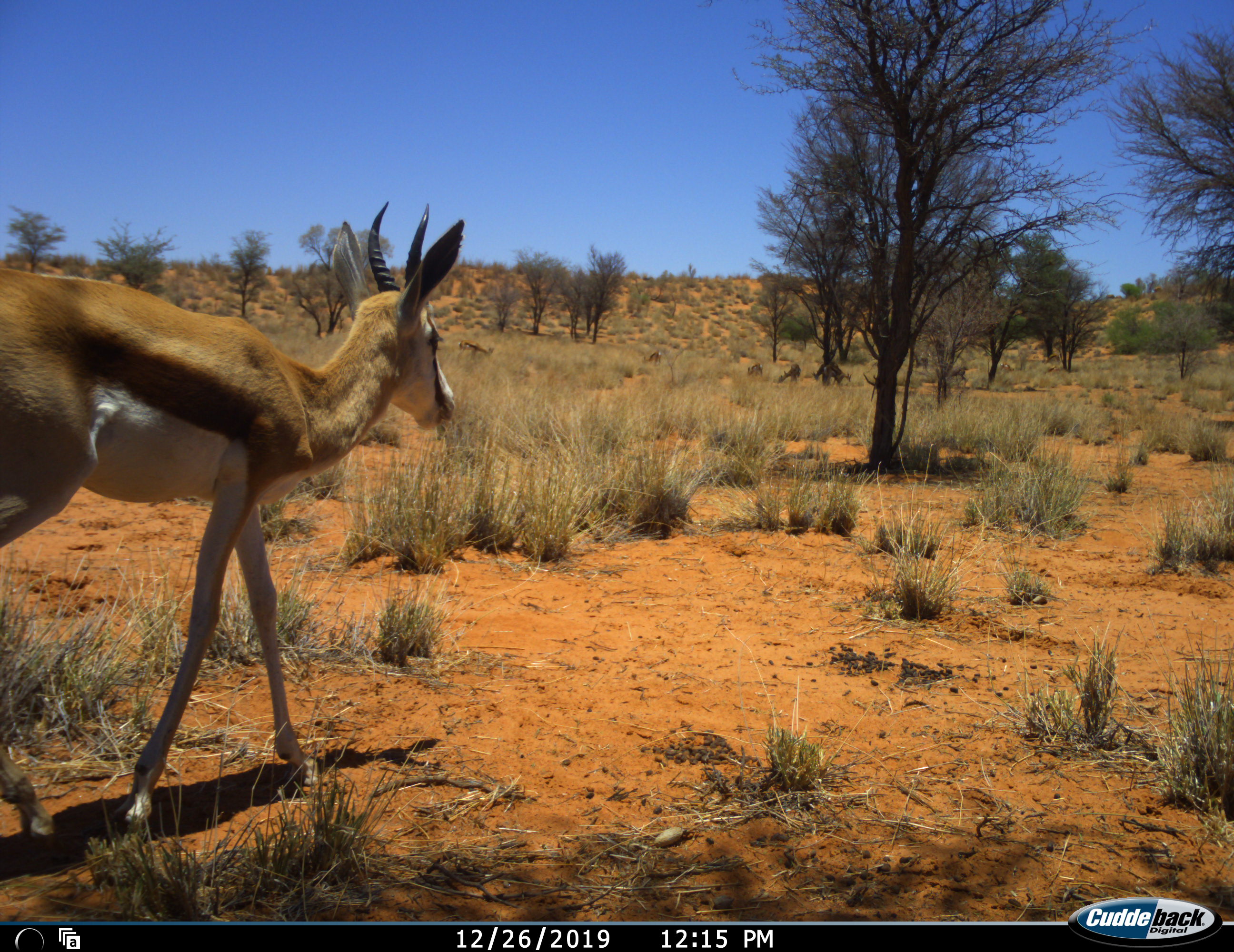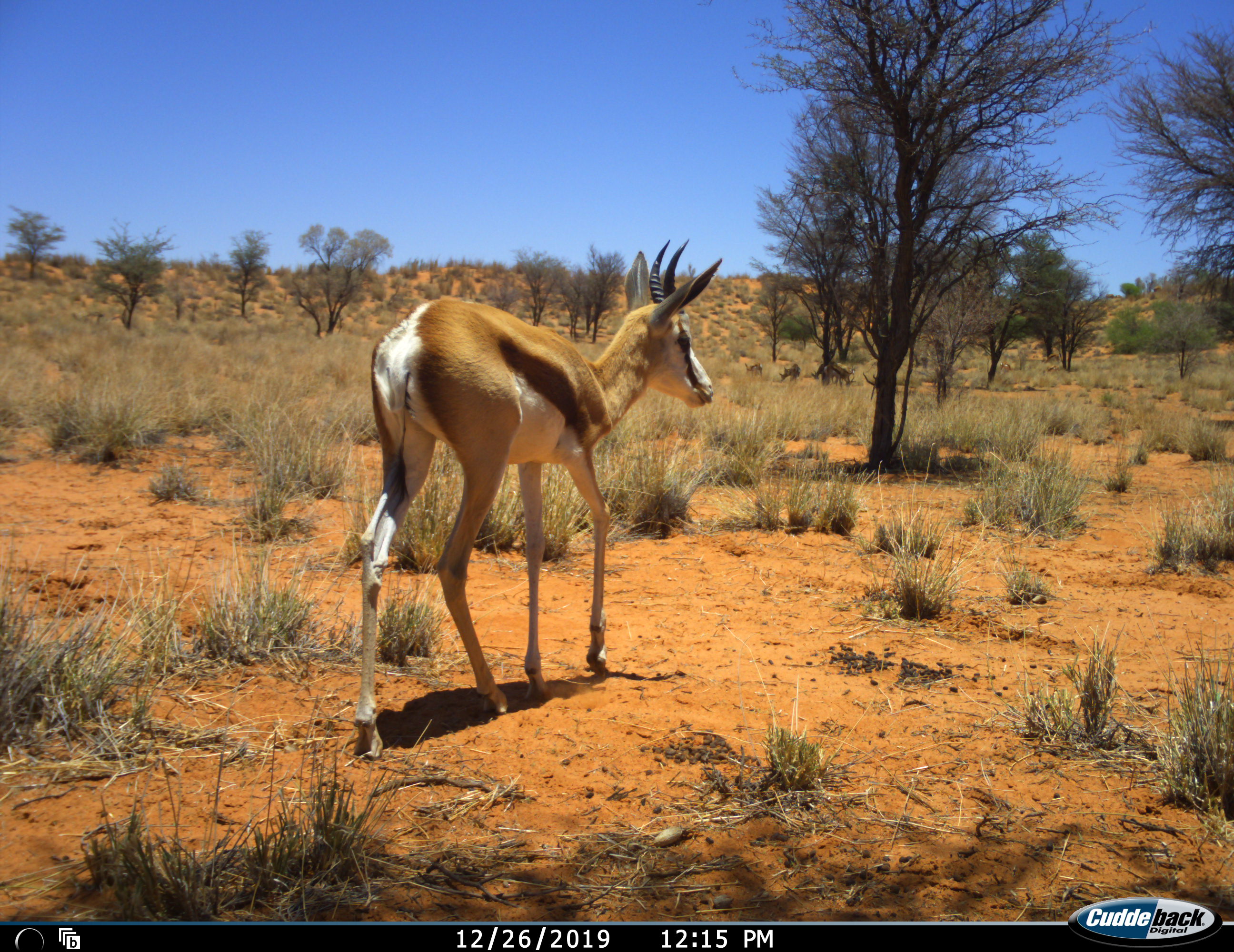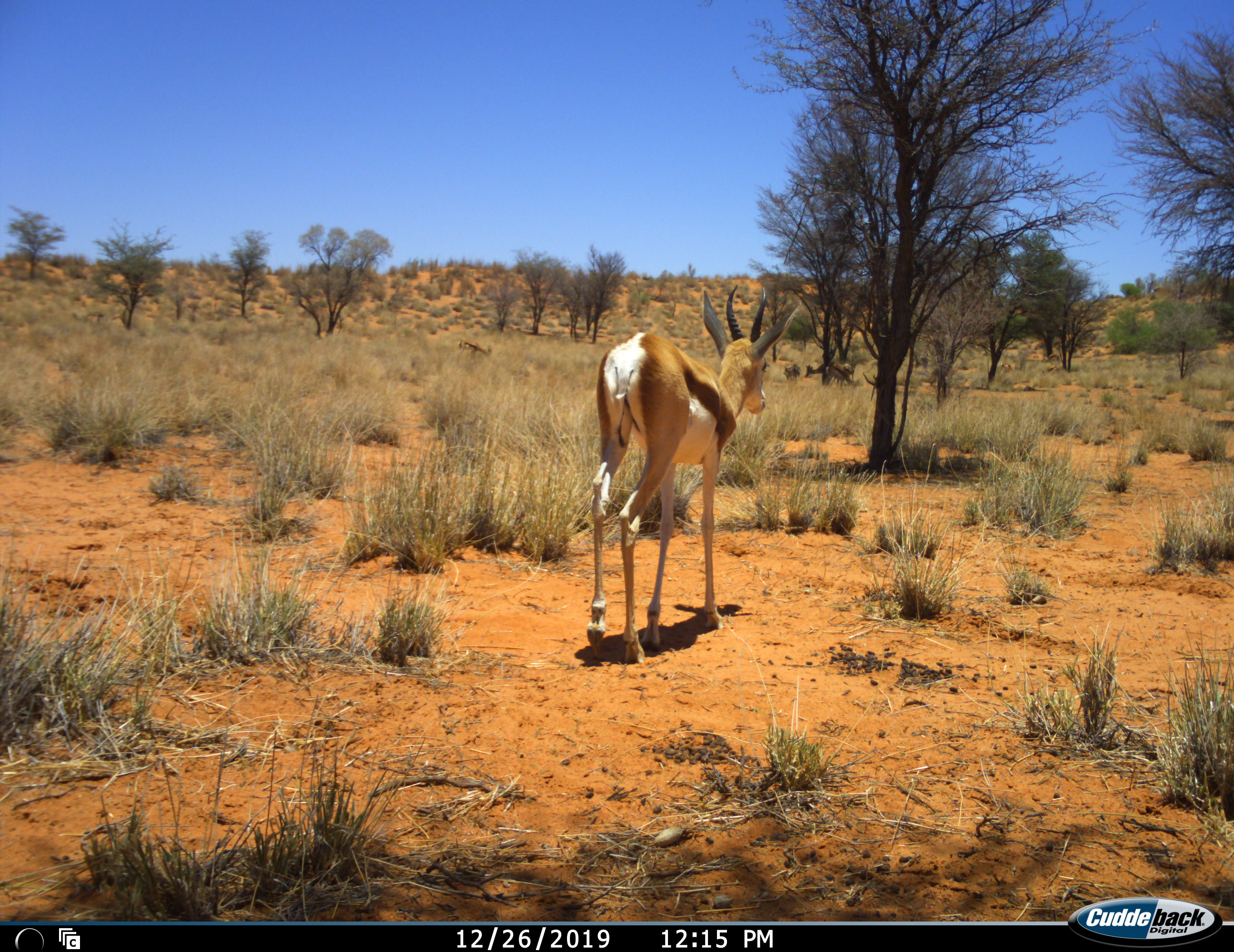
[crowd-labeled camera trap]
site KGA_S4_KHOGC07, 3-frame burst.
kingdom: Animalia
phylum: Chordata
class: Mammalia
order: Artiodactyla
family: Bovidae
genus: Antidorcas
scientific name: Antidorcas marsupialis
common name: springbok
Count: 6.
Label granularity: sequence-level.